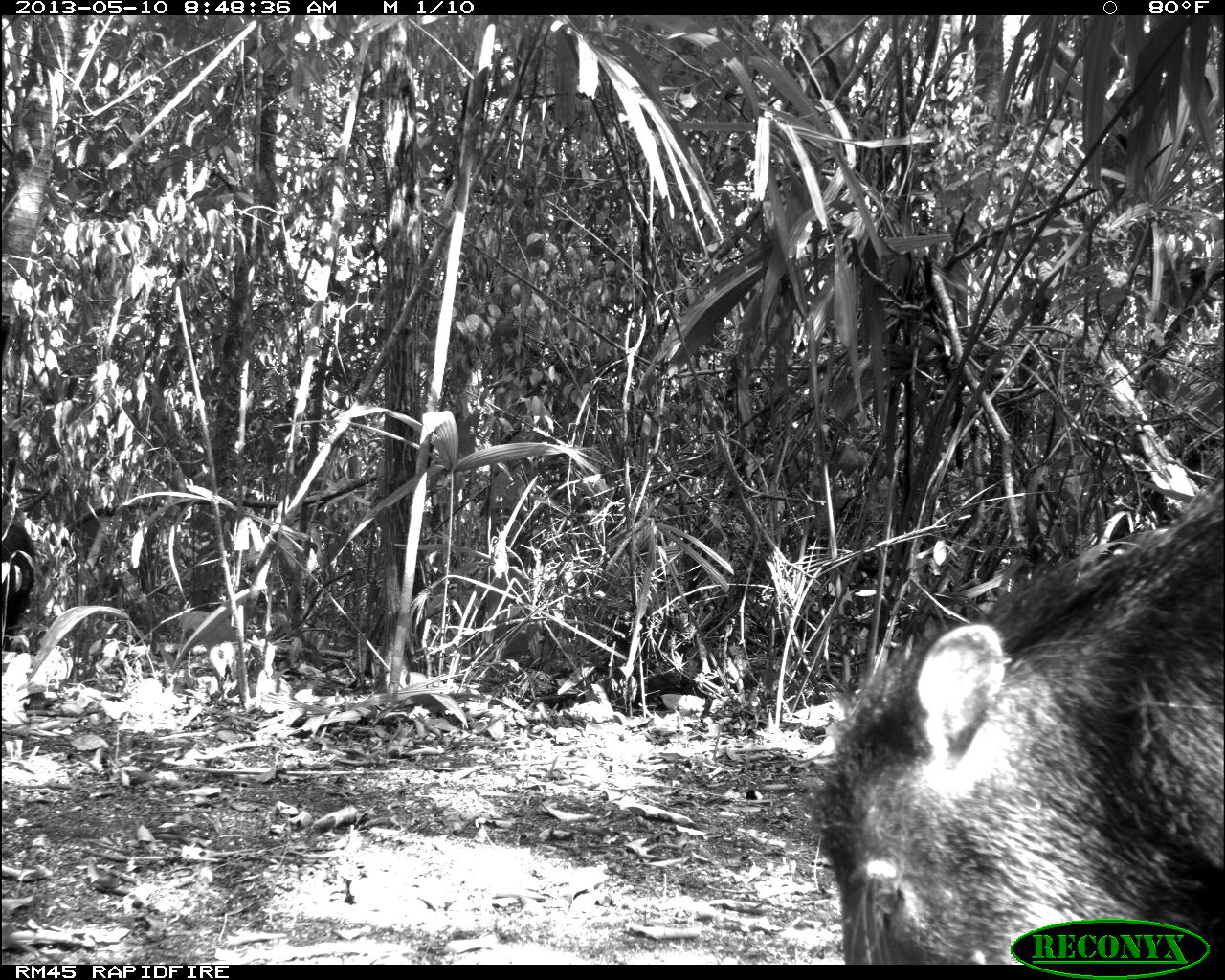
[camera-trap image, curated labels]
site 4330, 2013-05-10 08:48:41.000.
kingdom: Animalia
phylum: Chordata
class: Mammalia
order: Artiodactyla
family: Tayassuidae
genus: Tayassu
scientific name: Tayassu pecari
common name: white-lipped peccary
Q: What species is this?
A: Tayassu pecari (white-lipped peccary).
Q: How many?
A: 4.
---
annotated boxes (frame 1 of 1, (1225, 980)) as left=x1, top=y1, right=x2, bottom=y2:
tayassu pecari: left=808, top=471, right=1218, bottom=960